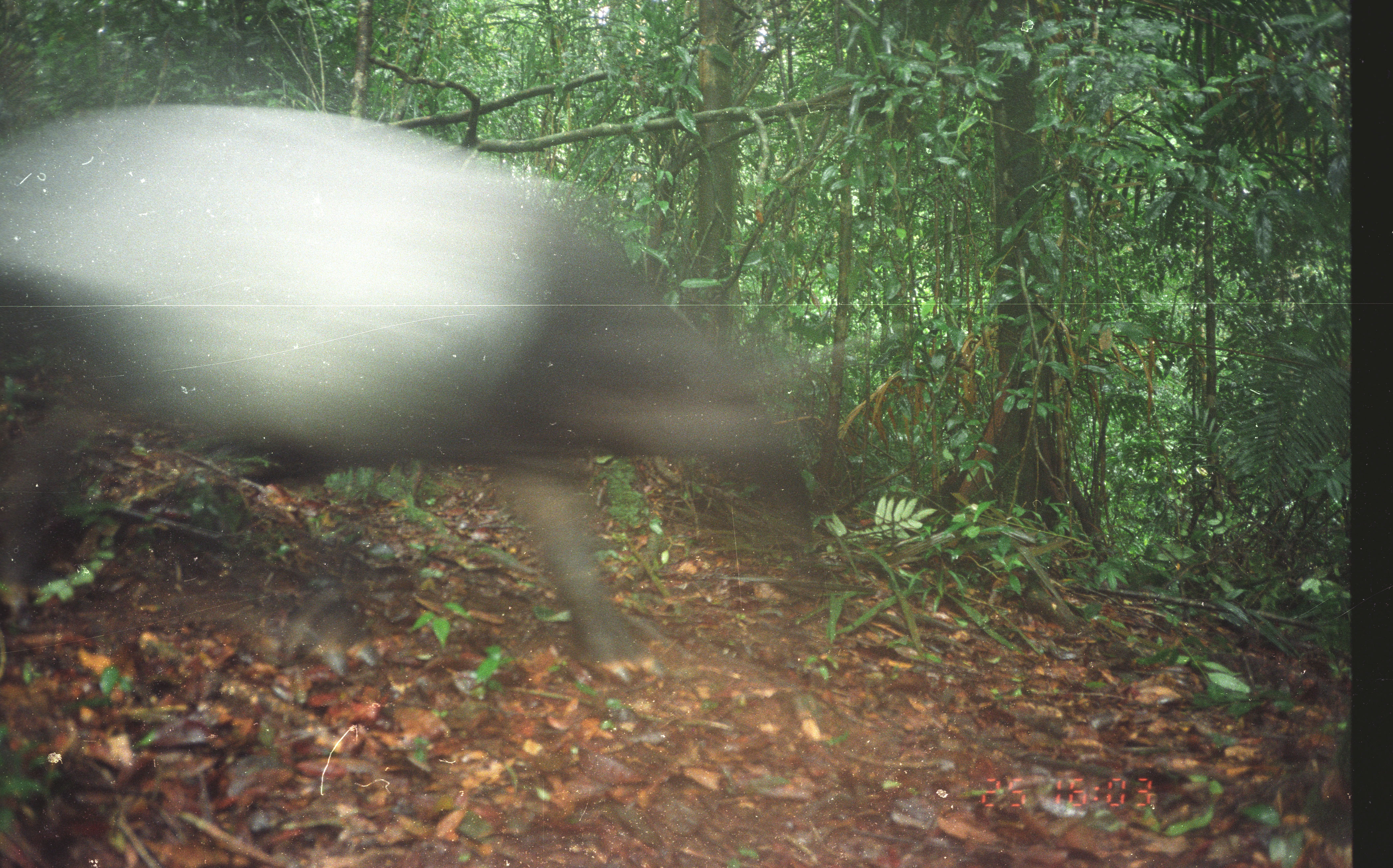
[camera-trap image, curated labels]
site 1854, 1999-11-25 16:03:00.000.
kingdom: Animalia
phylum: Chordata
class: Mammalia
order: Perissodactyla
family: Tapiridae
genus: Tapirus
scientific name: Tapirus indicus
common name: malayan tapir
Tapirus indicus (malayan tapir), count 1.